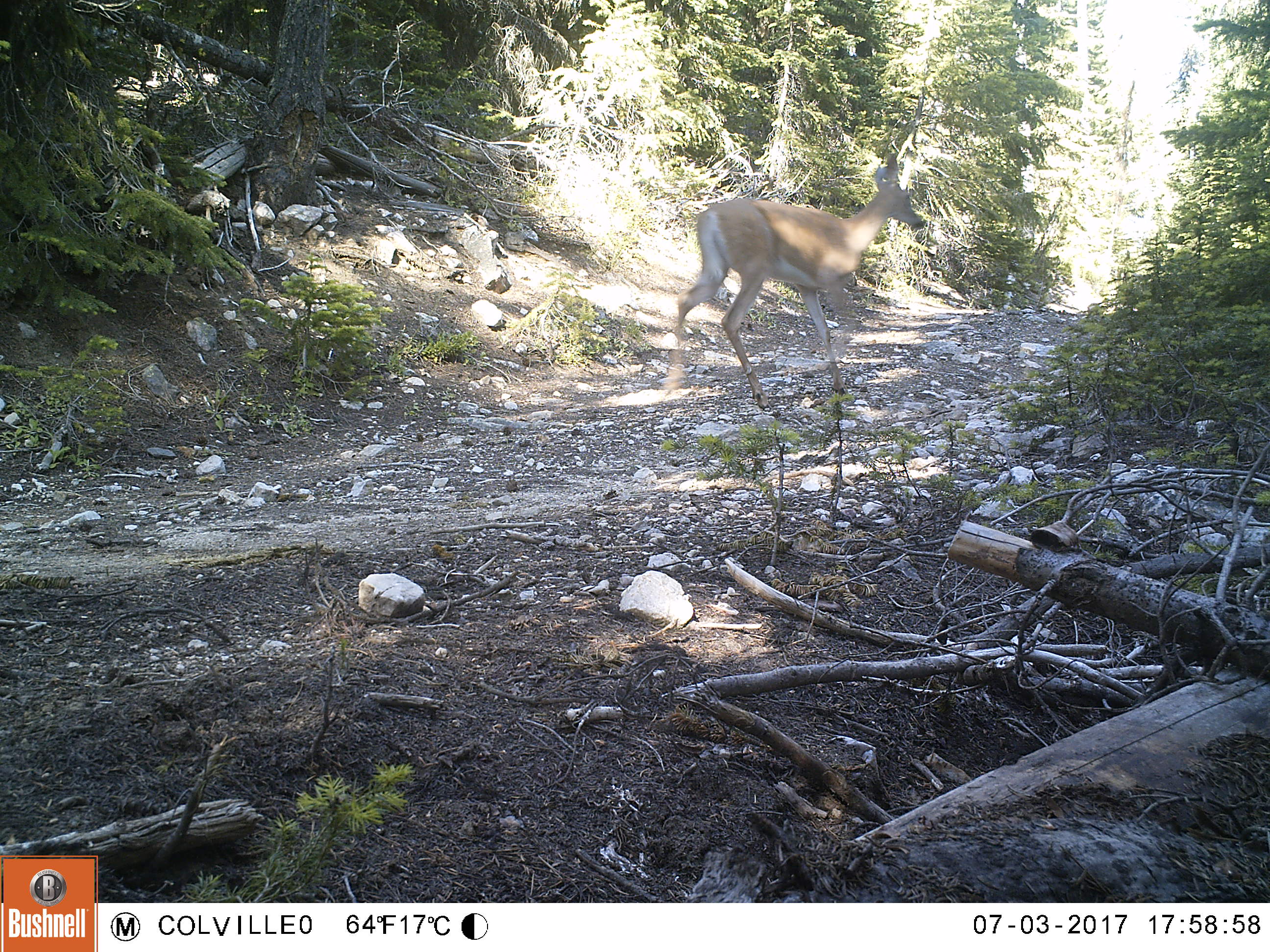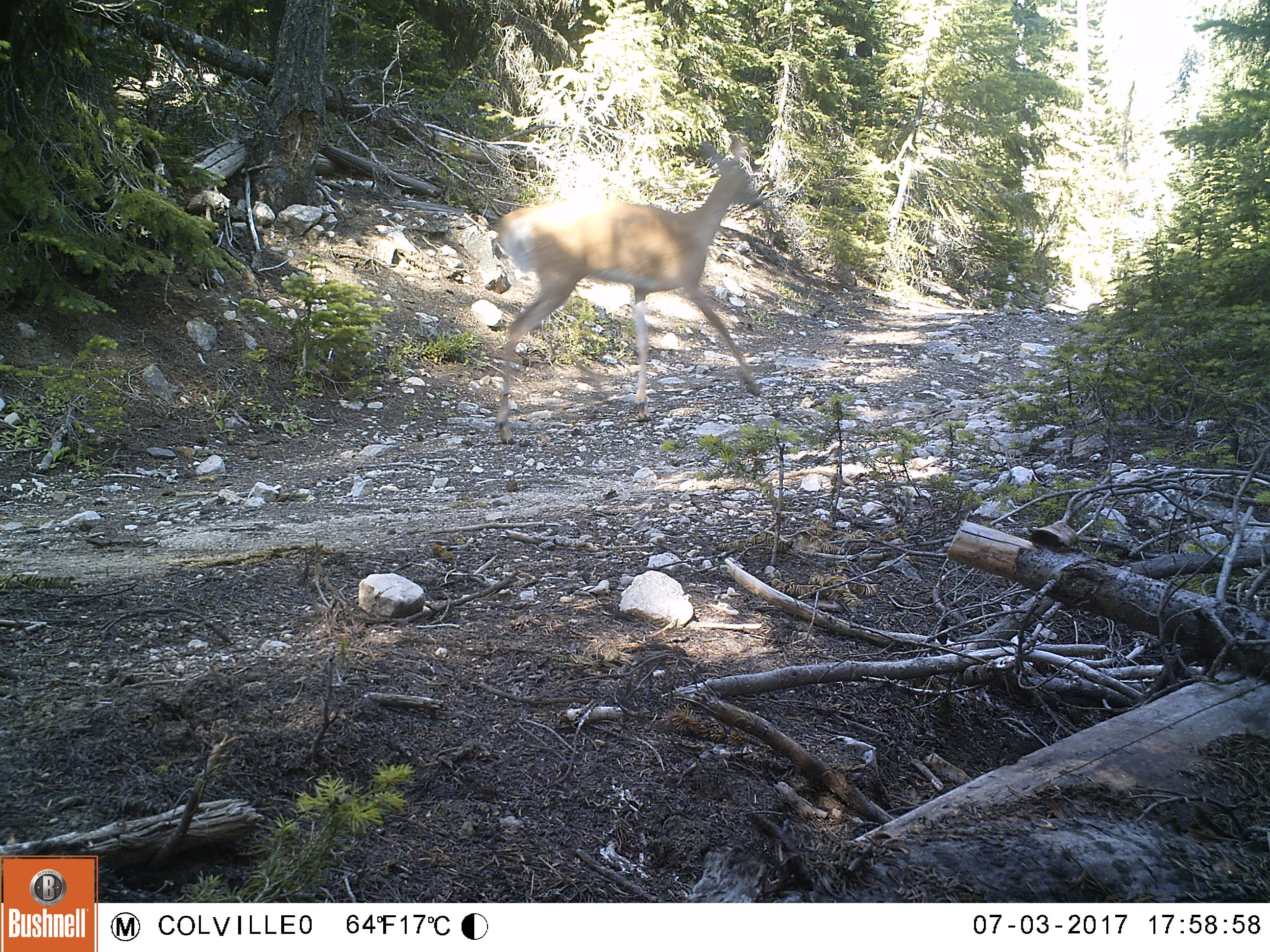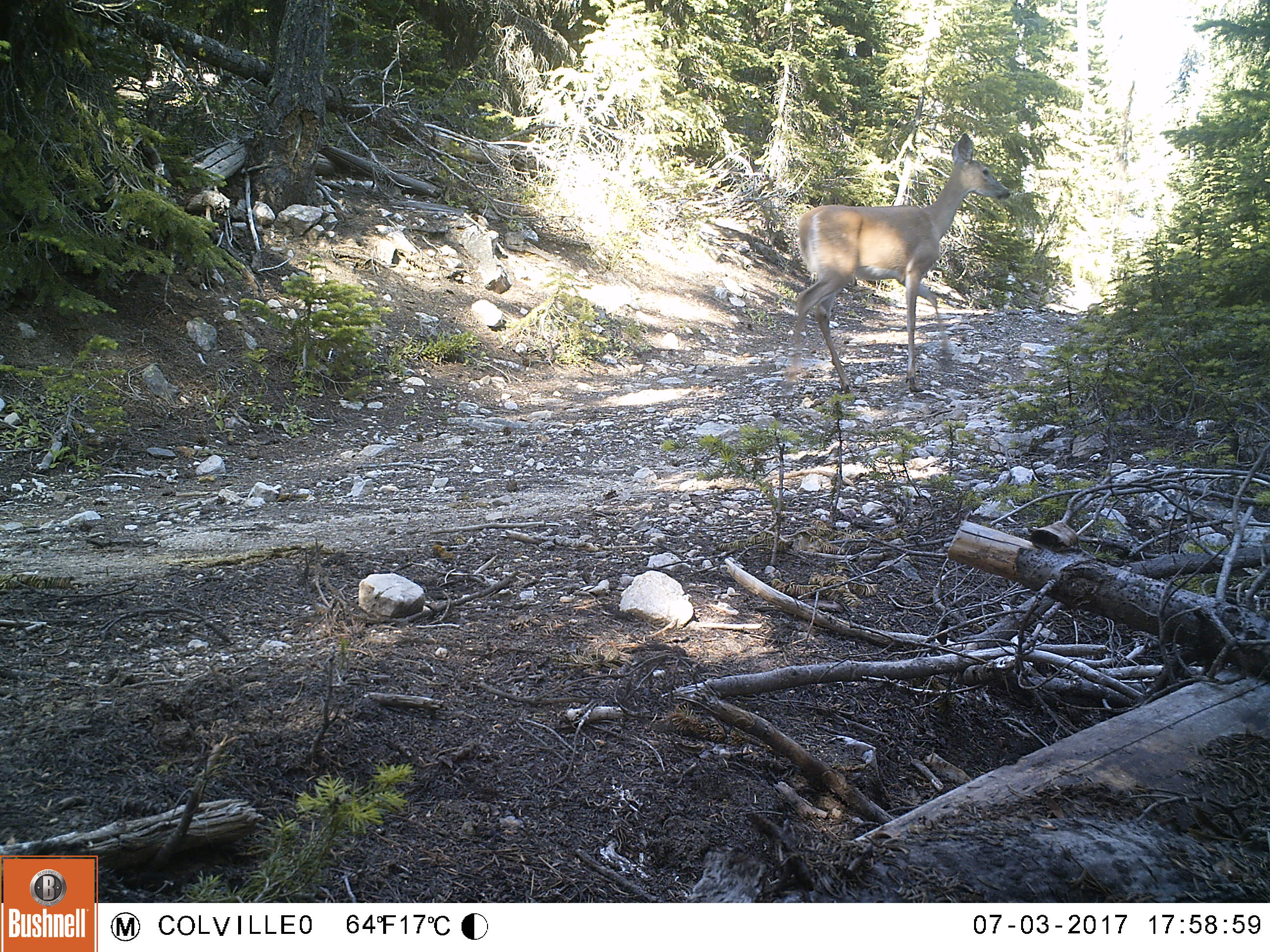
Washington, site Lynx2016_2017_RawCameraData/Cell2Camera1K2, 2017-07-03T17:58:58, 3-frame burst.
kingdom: Animalia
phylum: Chordata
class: Mammalia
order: Artiodactyla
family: Cervidae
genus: Odocoileus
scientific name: Odocoileus virginianus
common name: white-tailed deer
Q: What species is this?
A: Odocoileus virginianus (white-tailed deer).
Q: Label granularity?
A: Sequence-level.